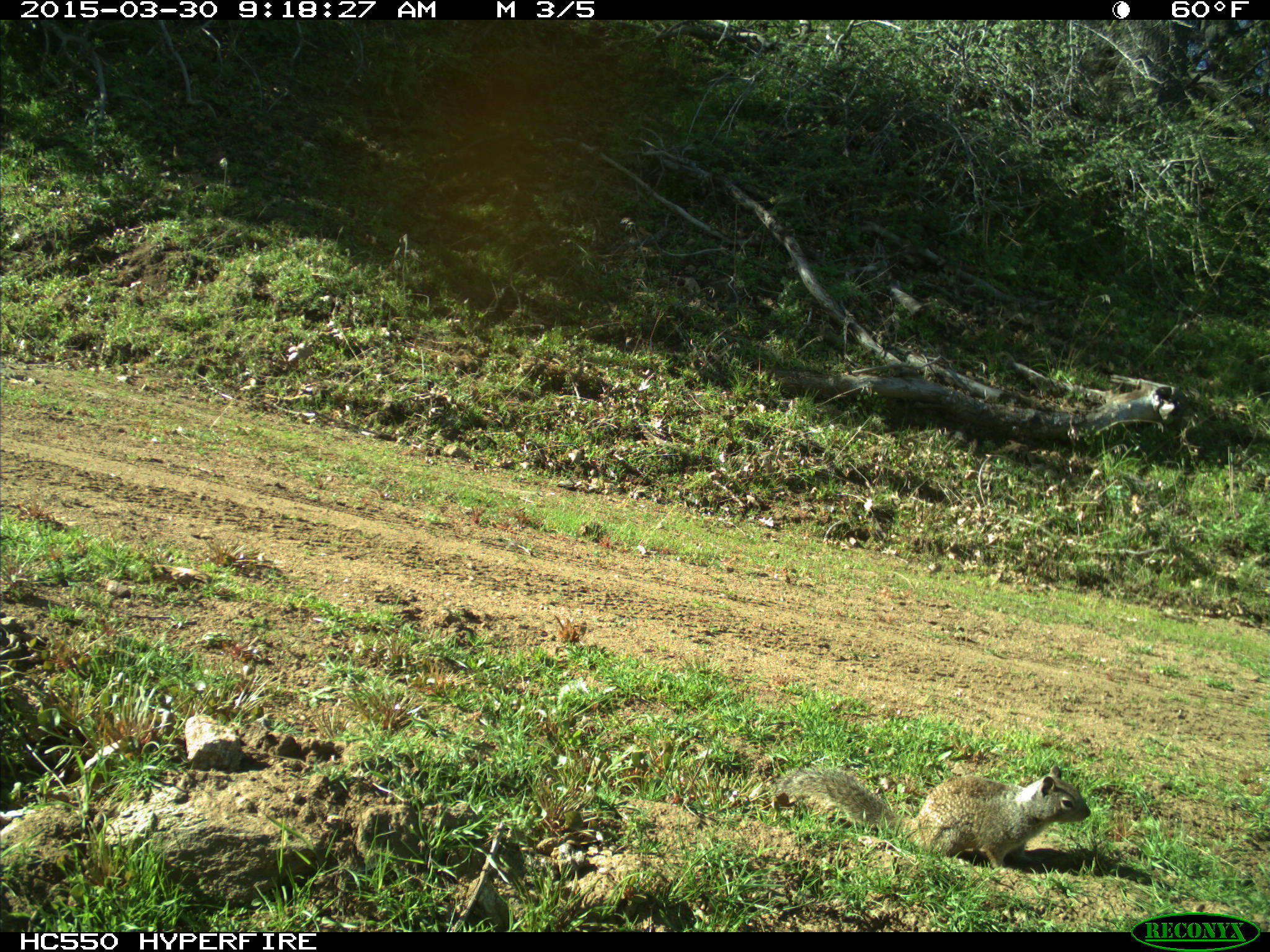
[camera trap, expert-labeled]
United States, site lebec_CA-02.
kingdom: Animalia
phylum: Chordata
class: Mammalia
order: Rodentia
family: Sciuridae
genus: Otospermophilus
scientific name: Otospermophilus beecheyi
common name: california ground squirrel